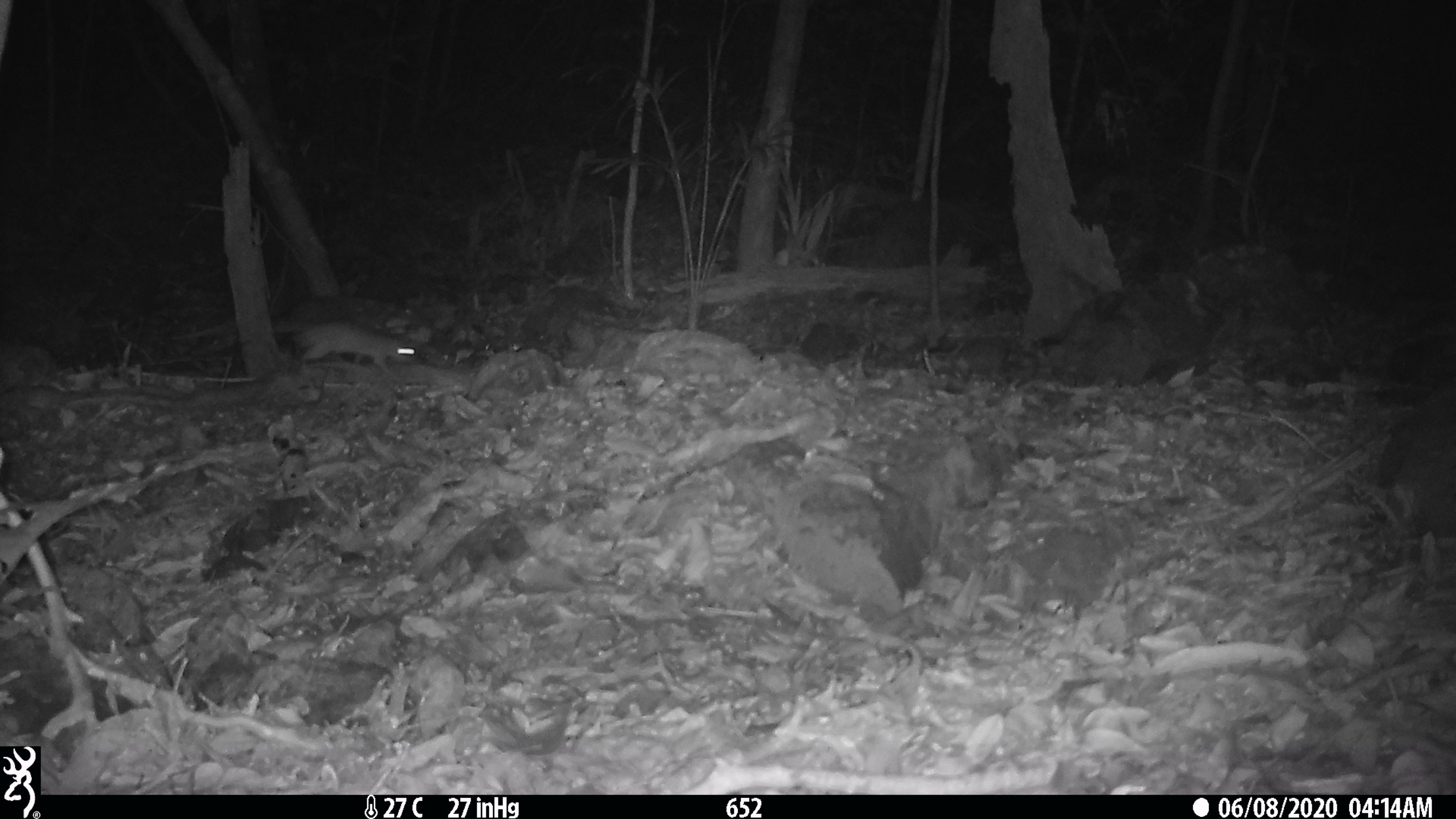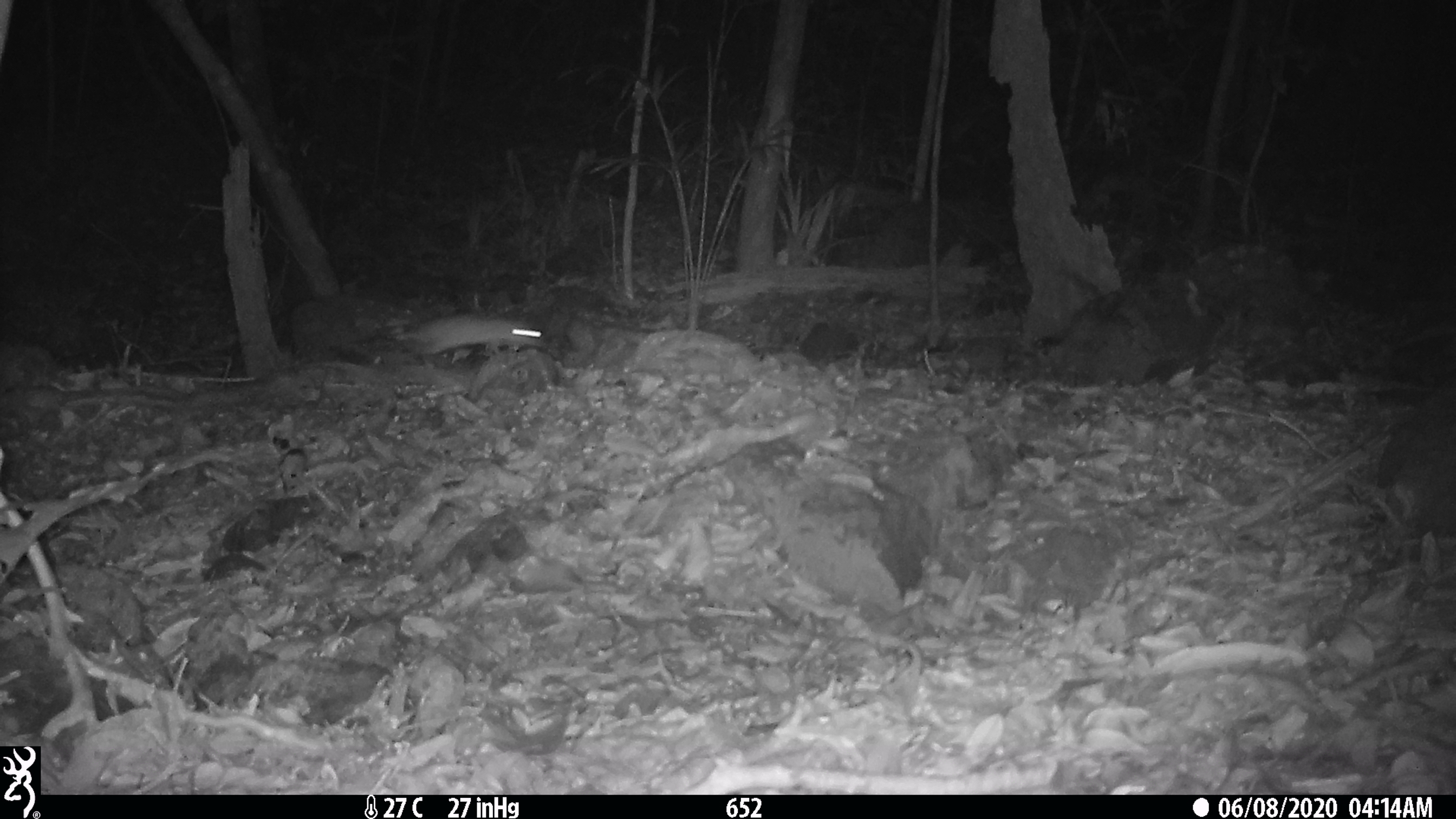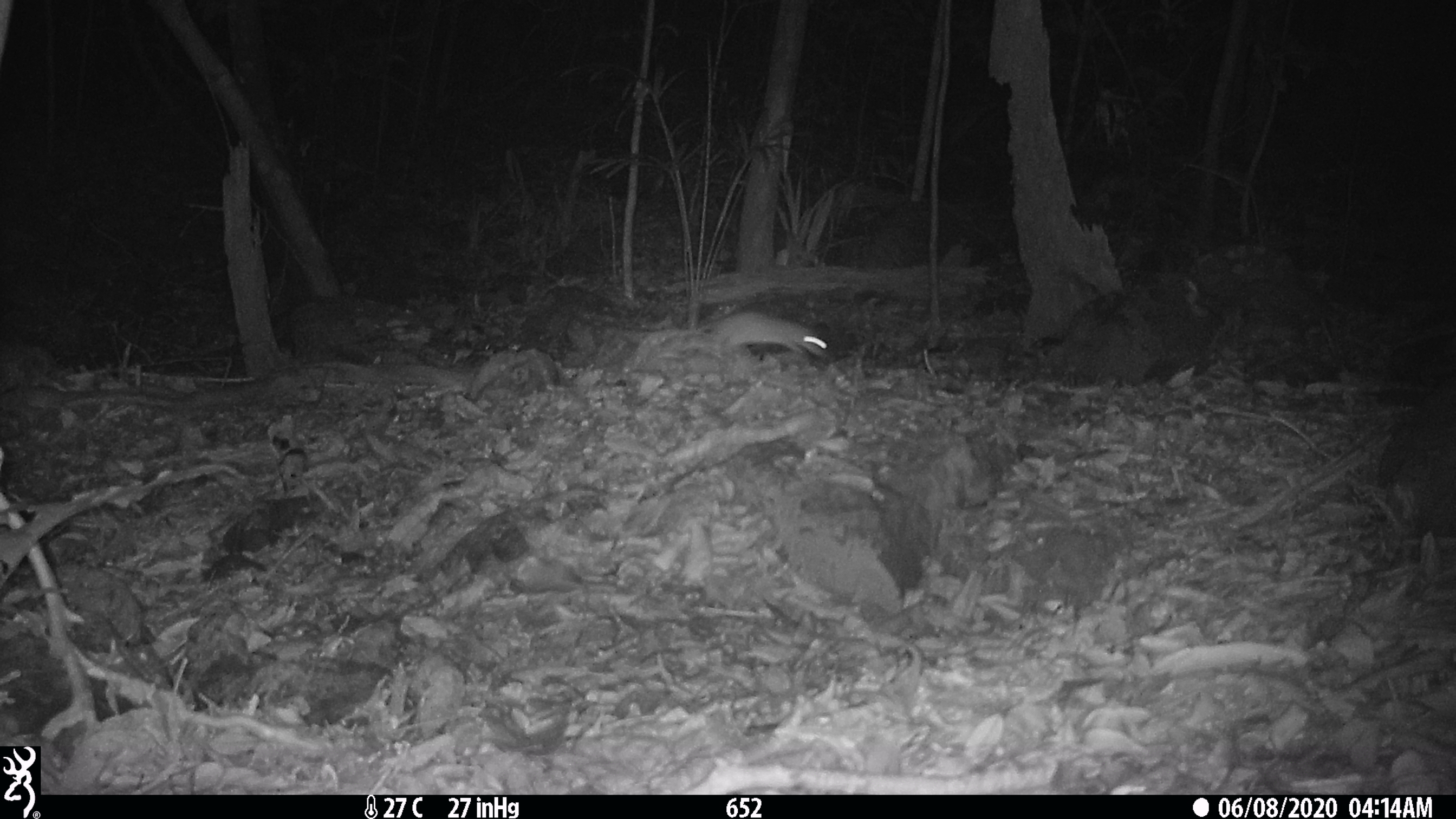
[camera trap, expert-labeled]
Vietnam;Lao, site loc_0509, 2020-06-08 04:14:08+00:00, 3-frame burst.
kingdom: Animalia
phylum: Chordata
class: Mammalia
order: Rodentia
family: Muridae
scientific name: Muridae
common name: old-world mice and rats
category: unidentified murid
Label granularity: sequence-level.